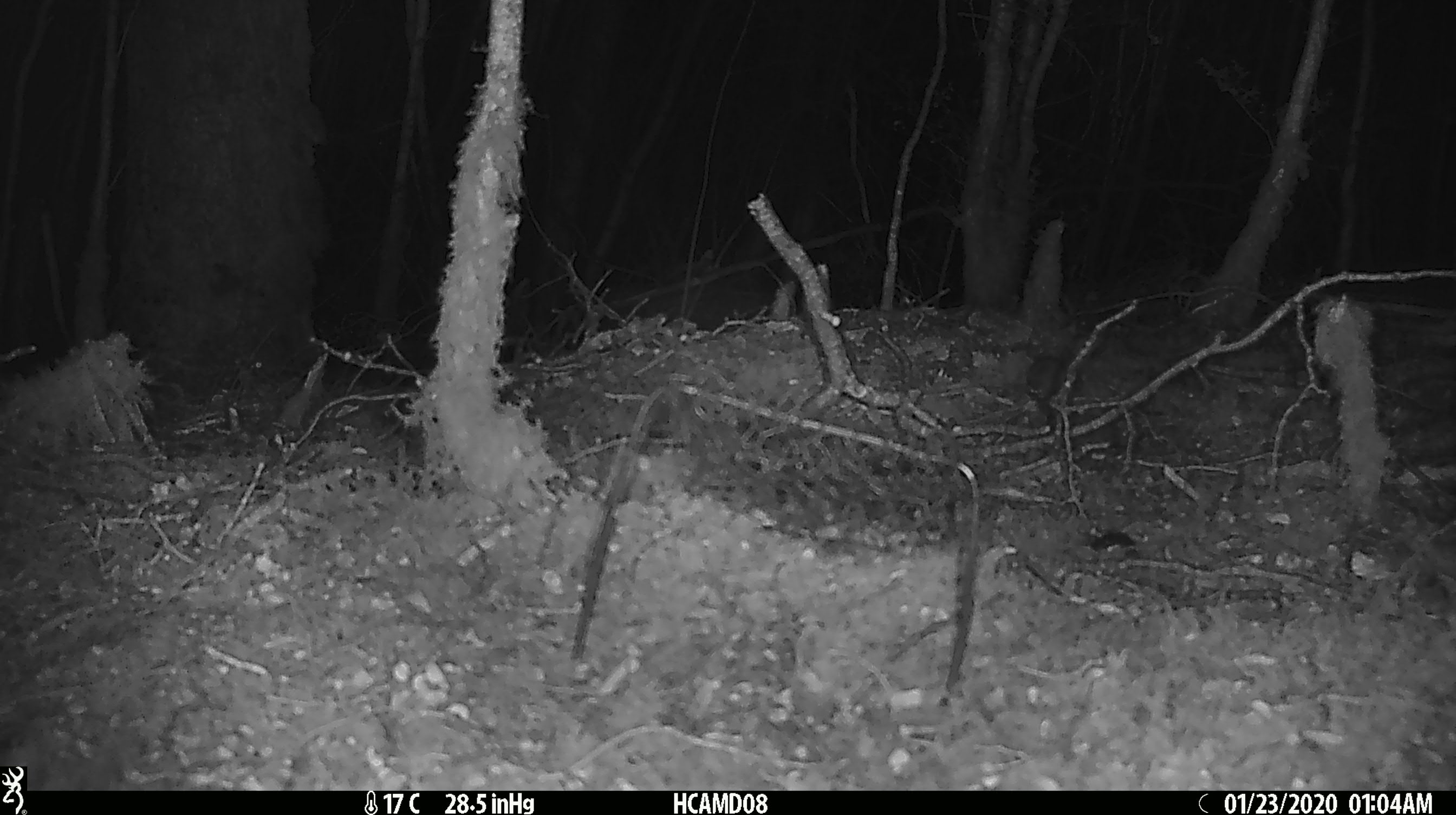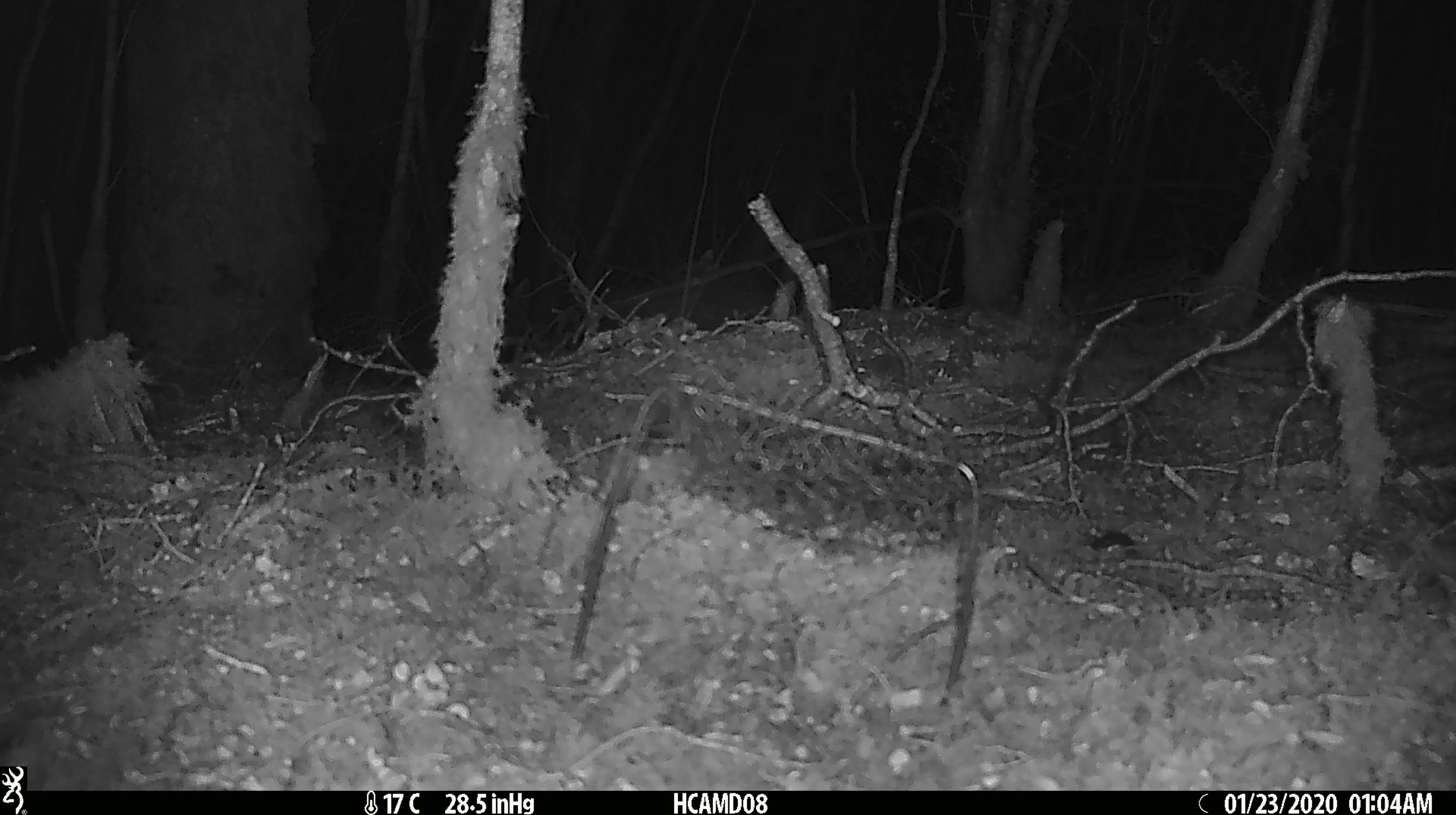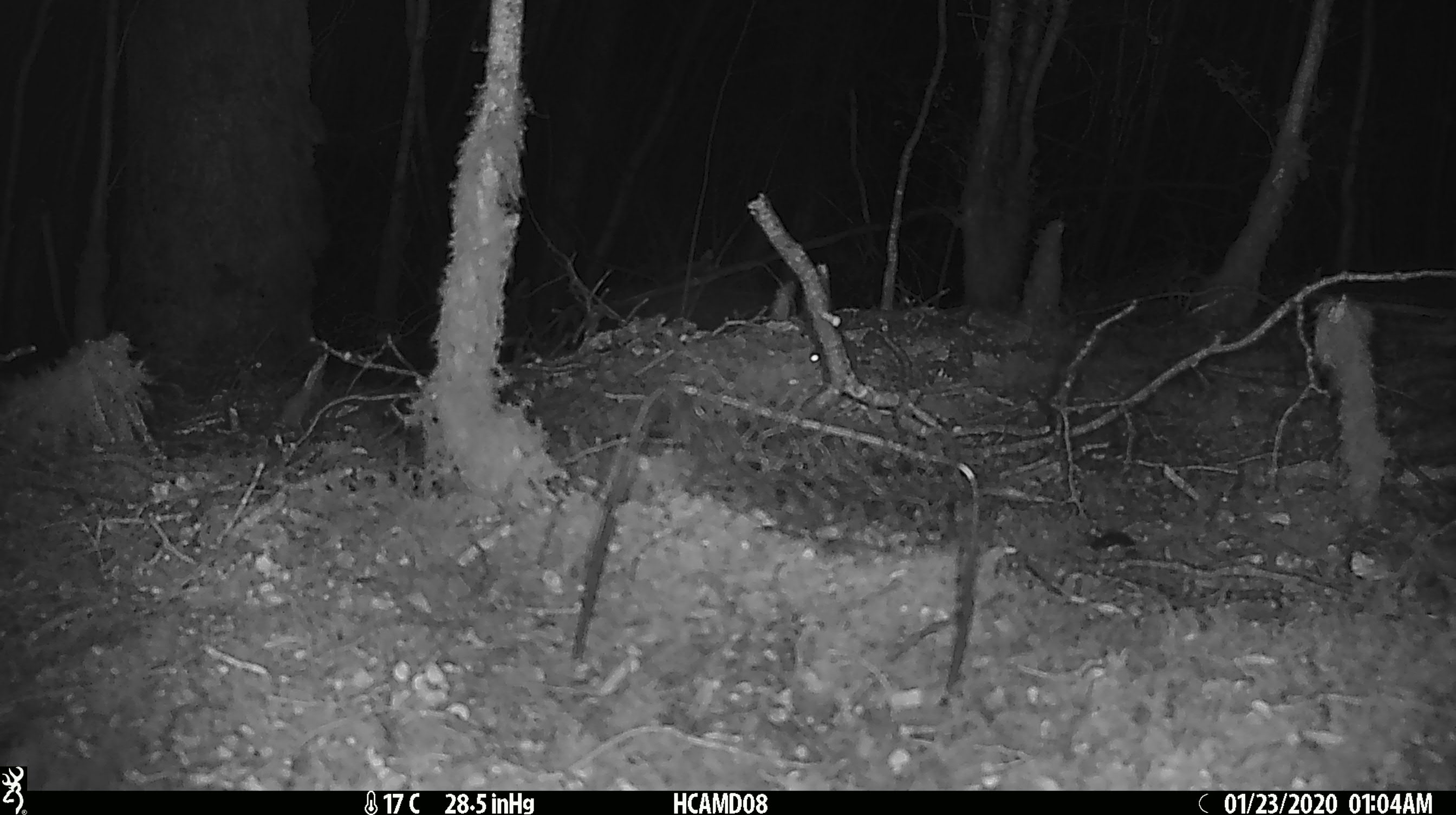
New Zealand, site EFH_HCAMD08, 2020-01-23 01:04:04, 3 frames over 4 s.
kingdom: Animalia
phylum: Chordata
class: Mammalia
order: Rodentia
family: Muridae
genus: Mus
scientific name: Mus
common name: mouse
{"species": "mouse (Mus)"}